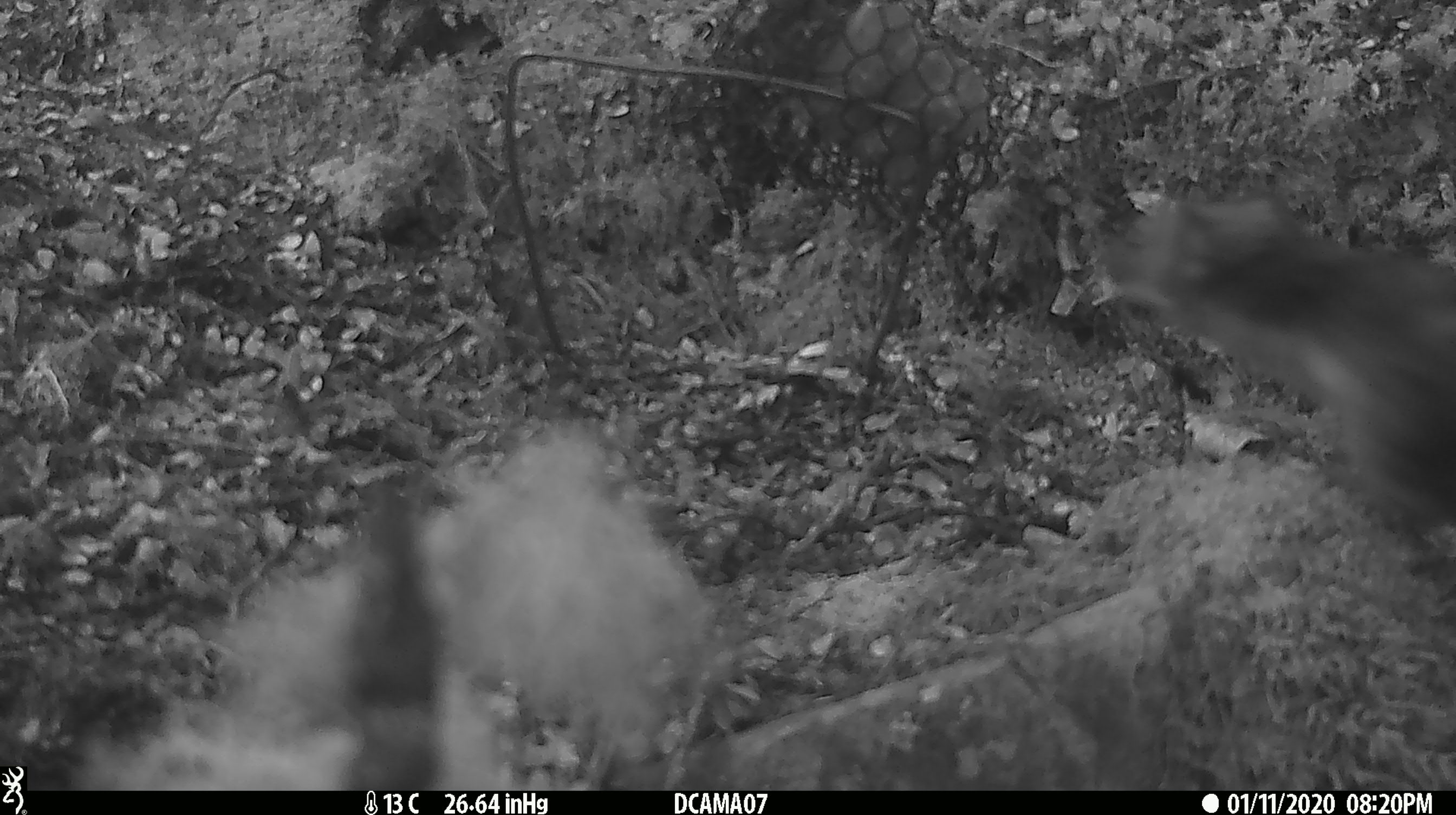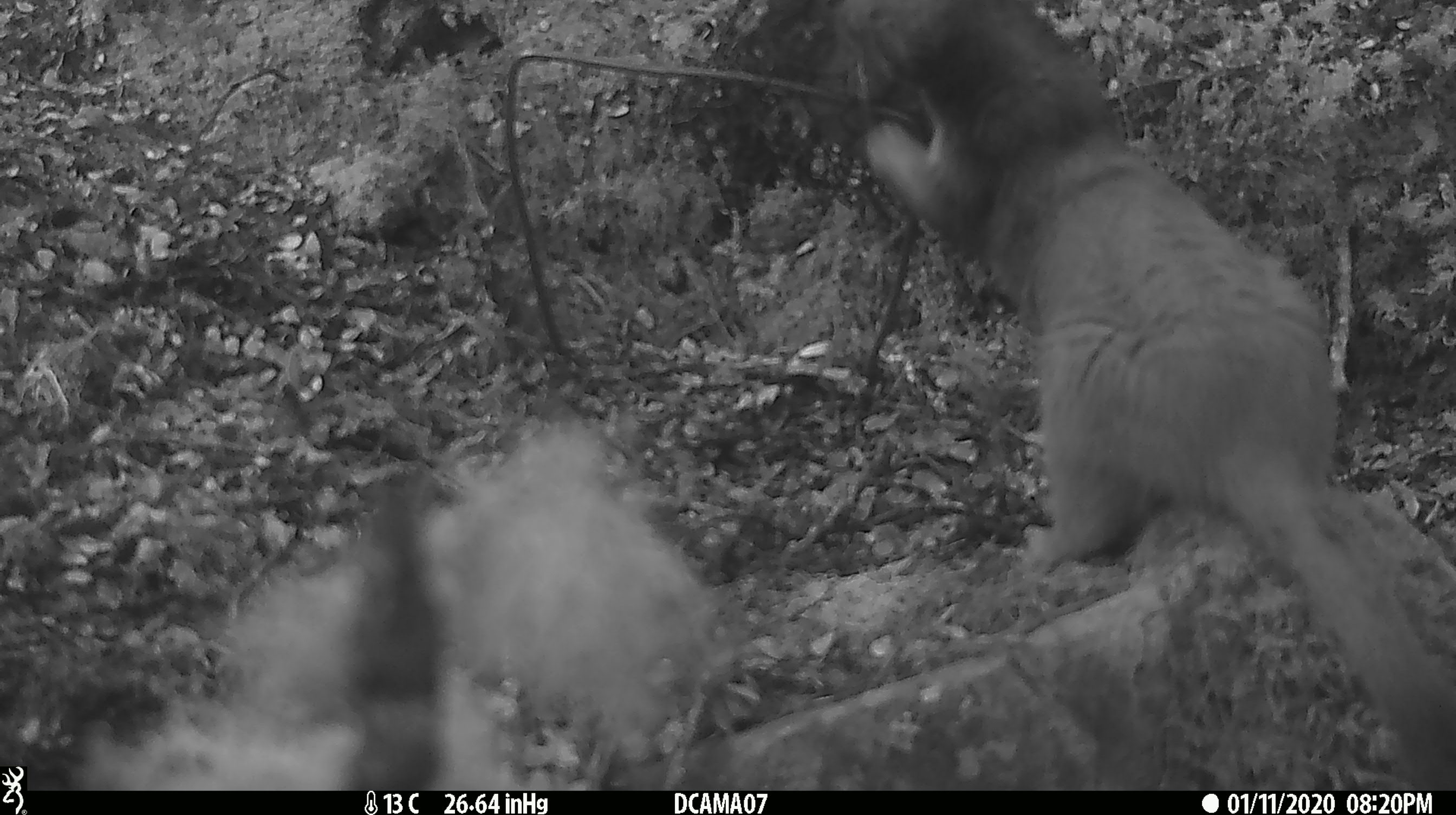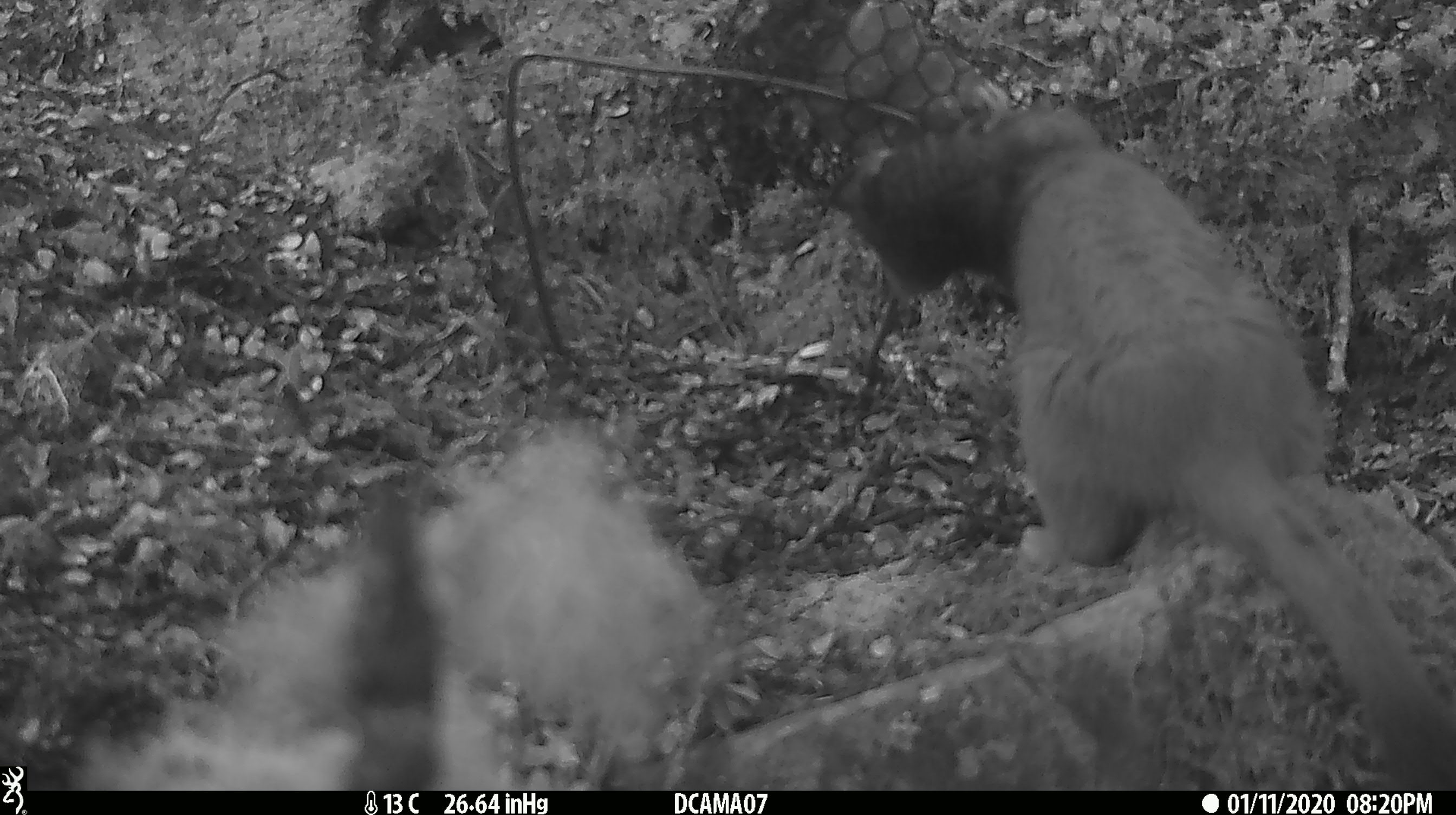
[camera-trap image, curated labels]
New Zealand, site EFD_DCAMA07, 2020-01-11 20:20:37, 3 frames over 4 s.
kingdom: Animalia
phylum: Chordata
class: Mammalia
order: Carnivora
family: Mustelidae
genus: Mustela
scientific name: Mustela erminea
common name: stoat